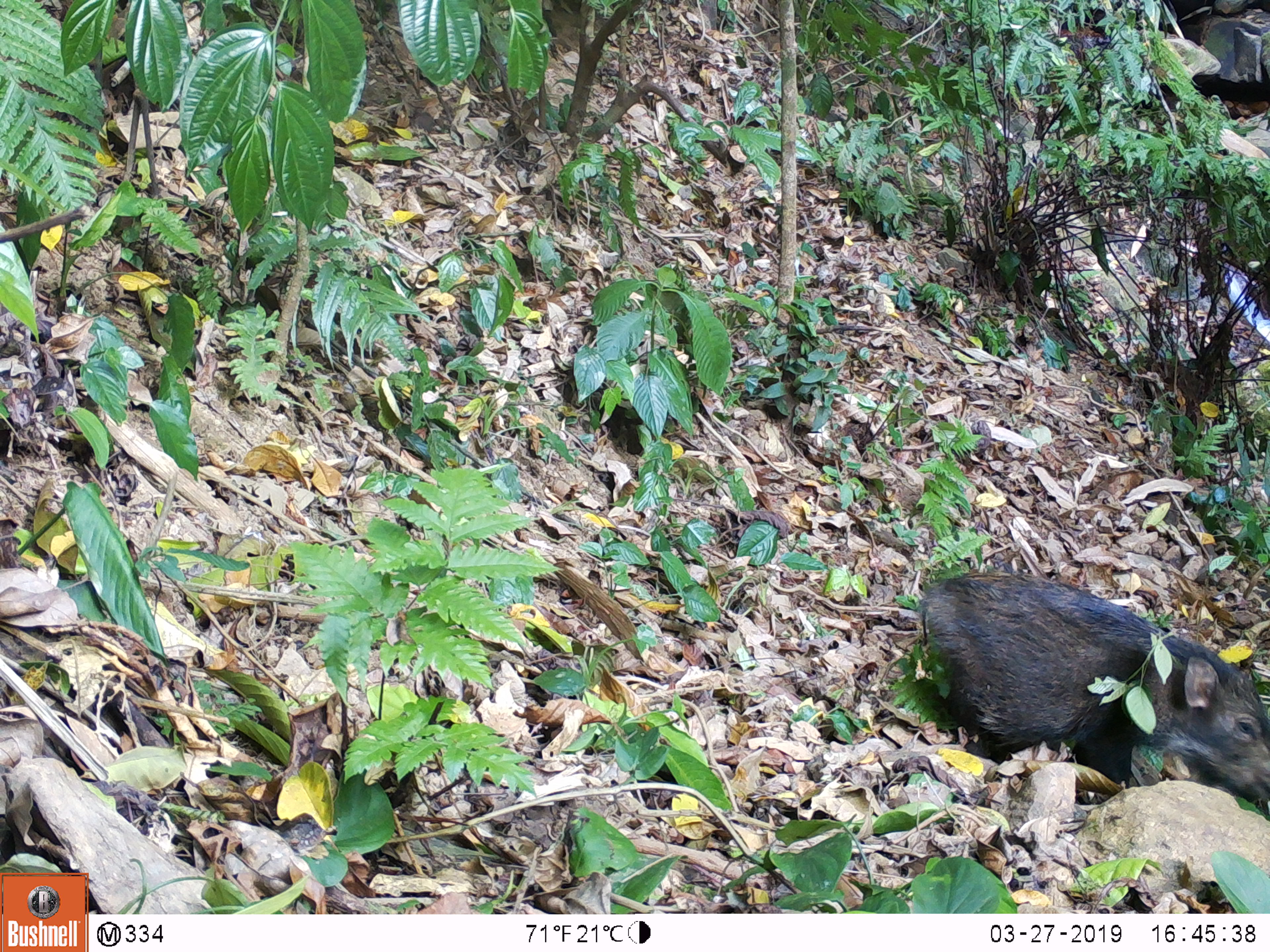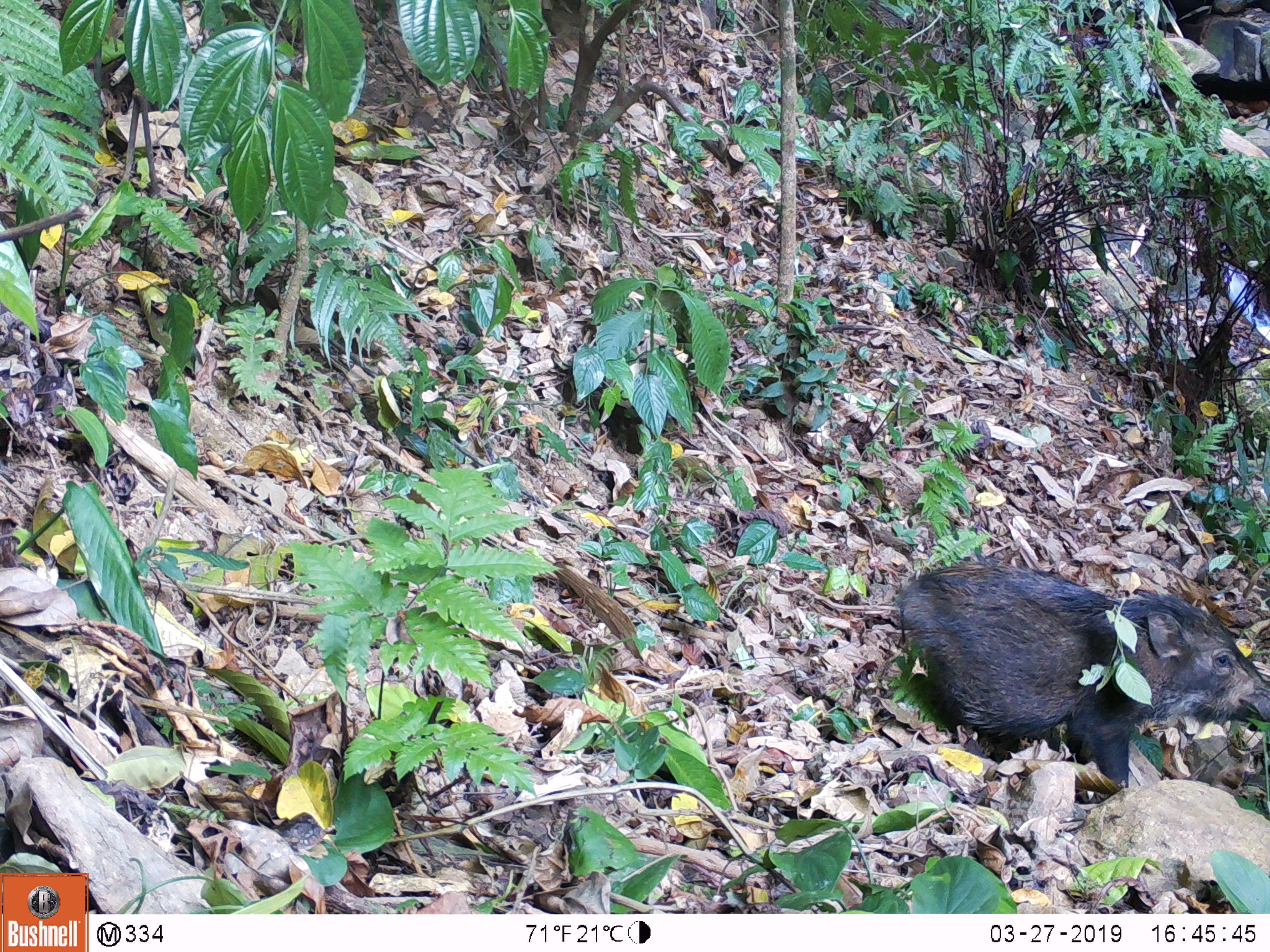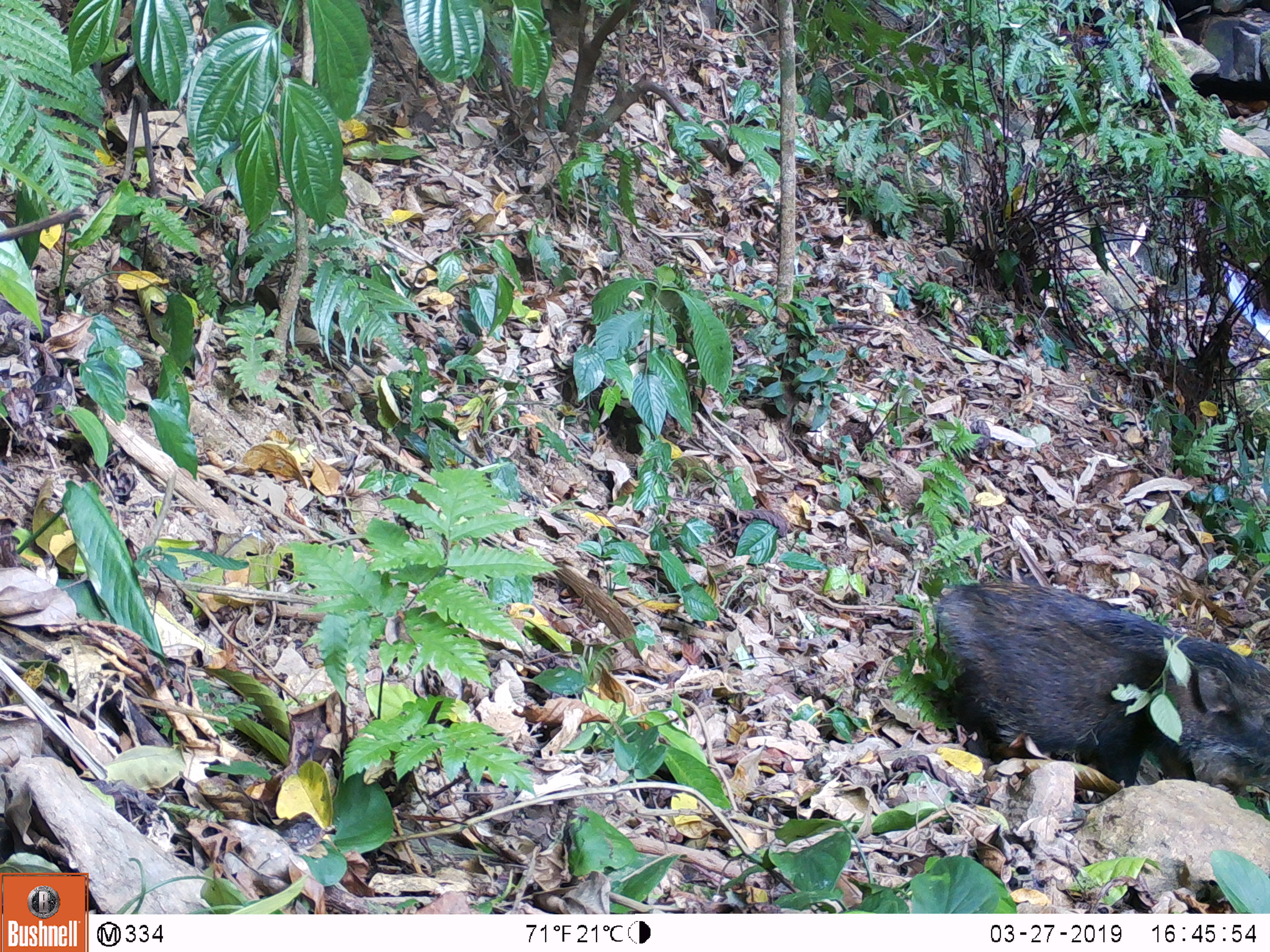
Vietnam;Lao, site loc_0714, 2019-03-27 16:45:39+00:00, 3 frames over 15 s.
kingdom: Animalia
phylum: Chordata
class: Mammalia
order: Artiodactyla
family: Suidae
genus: Sus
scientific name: Sus scrofa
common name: eurasian wild pig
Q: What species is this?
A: Eurasian wild pig (Sus scrofa).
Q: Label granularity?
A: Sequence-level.